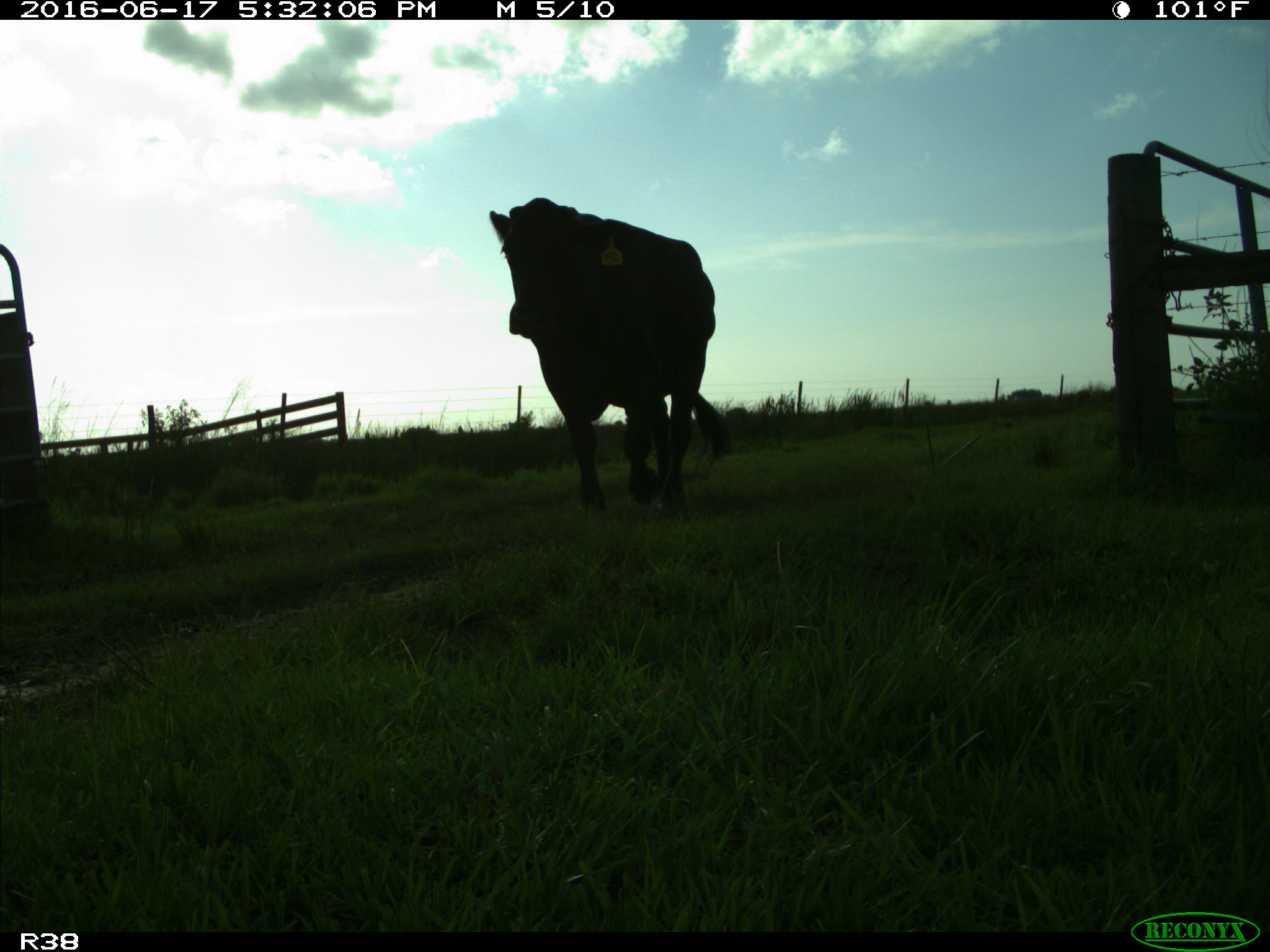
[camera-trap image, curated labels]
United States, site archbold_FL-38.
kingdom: Animalia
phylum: Chordata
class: Mammalia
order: Artiodactyla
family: Bovidae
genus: Bos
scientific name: Bos taurus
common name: domestic cow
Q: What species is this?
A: Bos taurus (domestic cow).